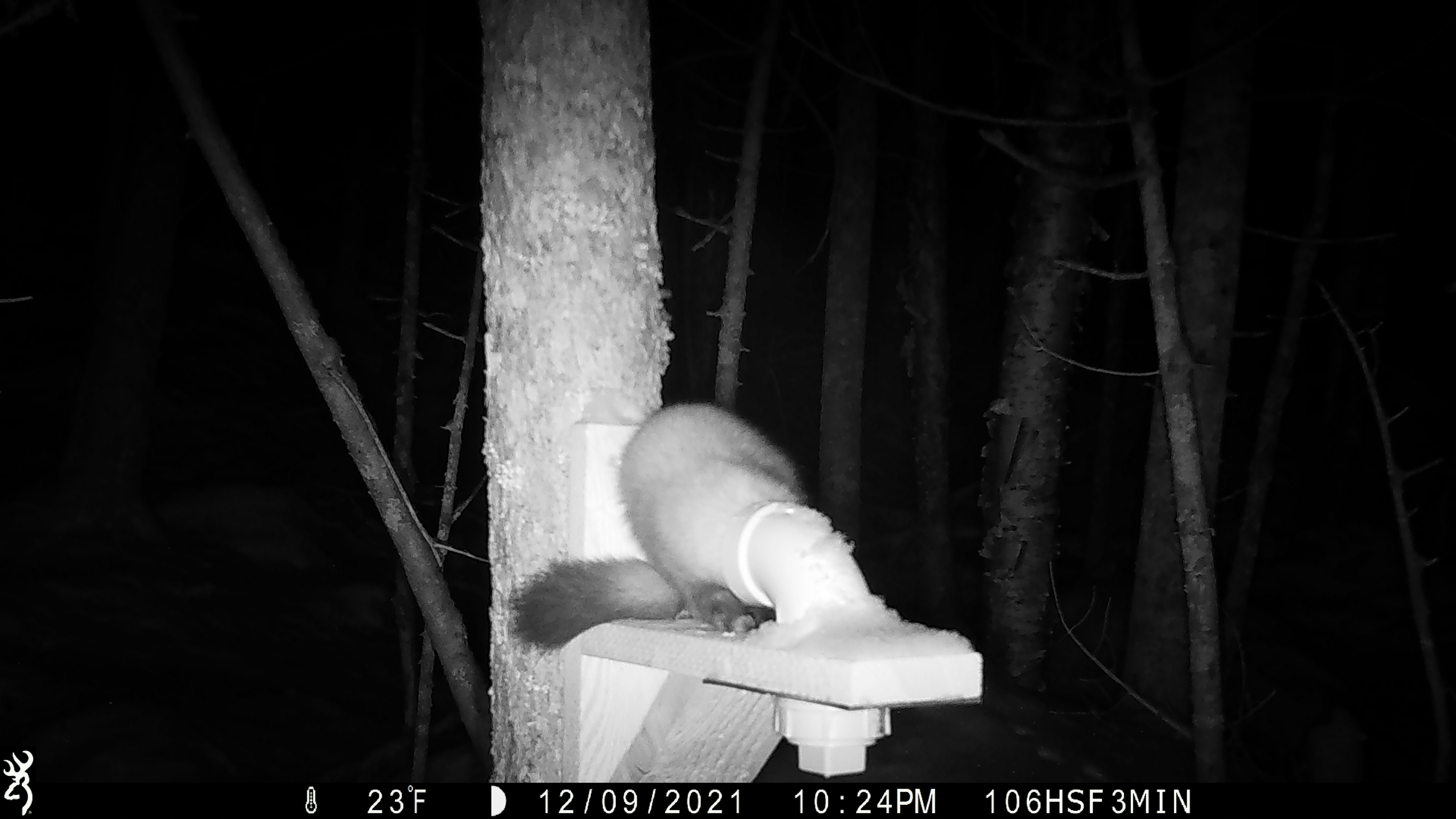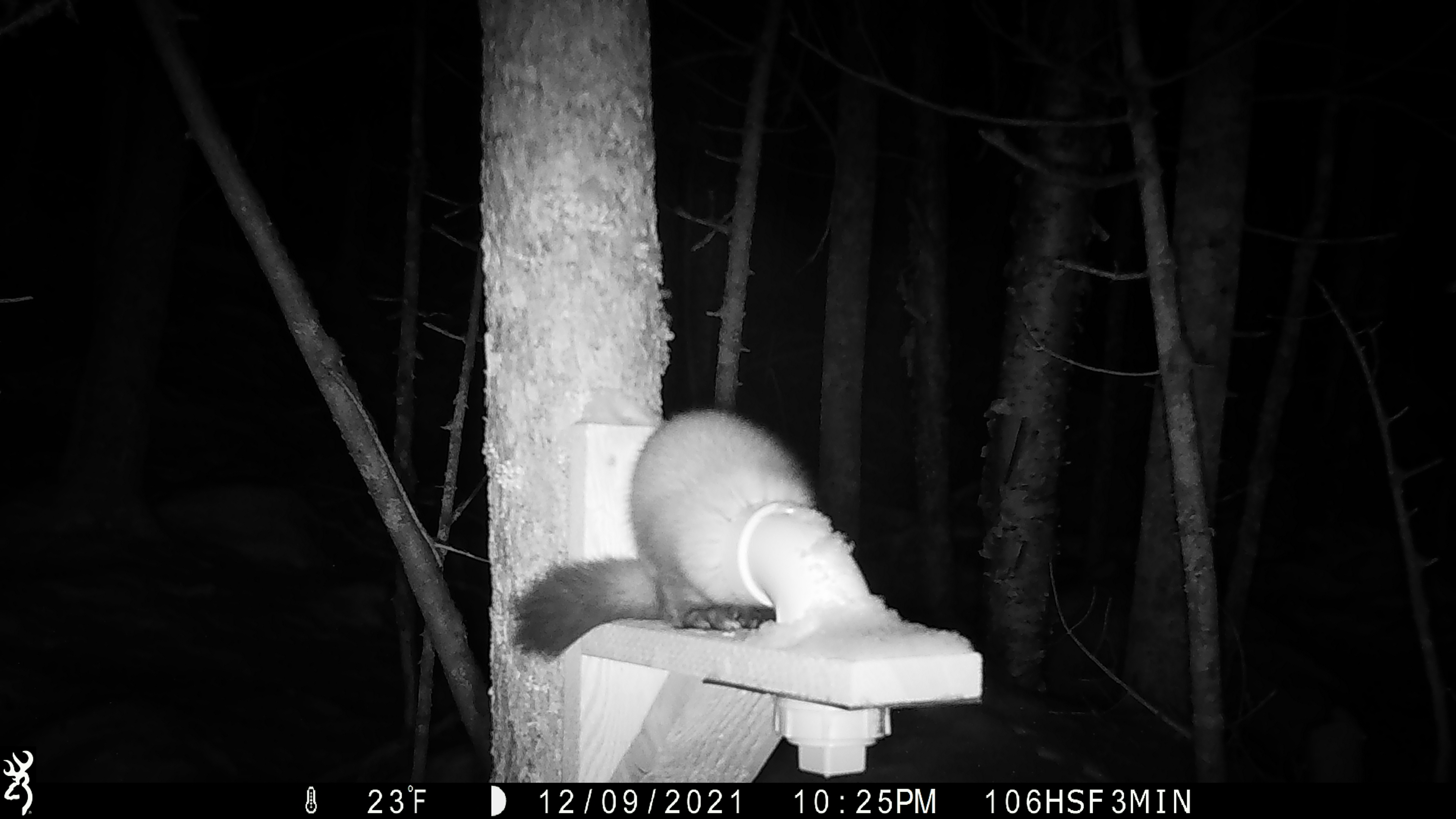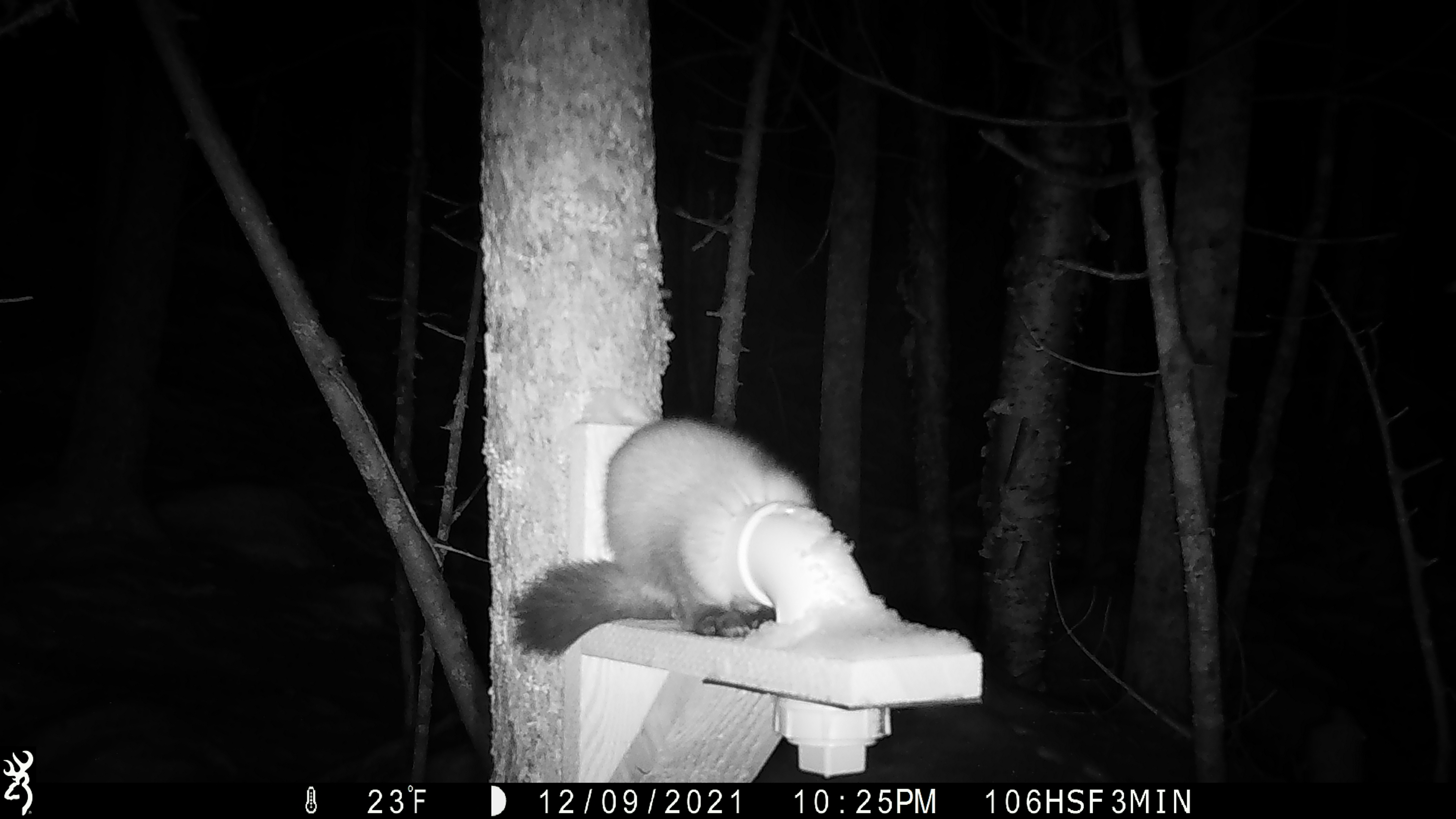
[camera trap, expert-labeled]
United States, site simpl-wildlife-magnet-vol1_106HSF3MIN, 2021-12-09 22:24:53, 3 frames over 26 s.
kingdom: Animalia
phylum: Chordata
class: Mammalia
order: Carnivora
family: Mustelidae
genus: Martes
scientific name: Martes americana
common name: american marten